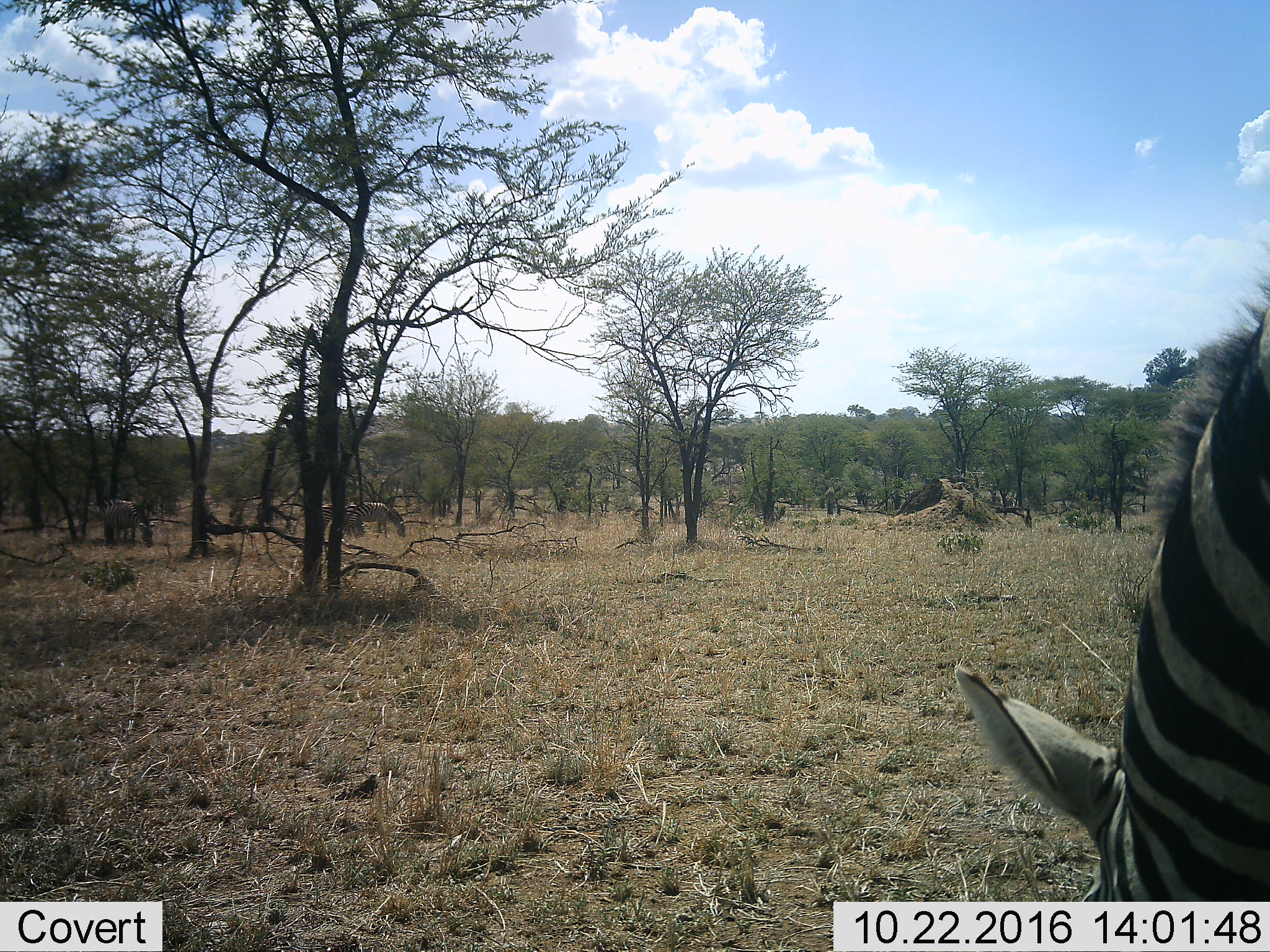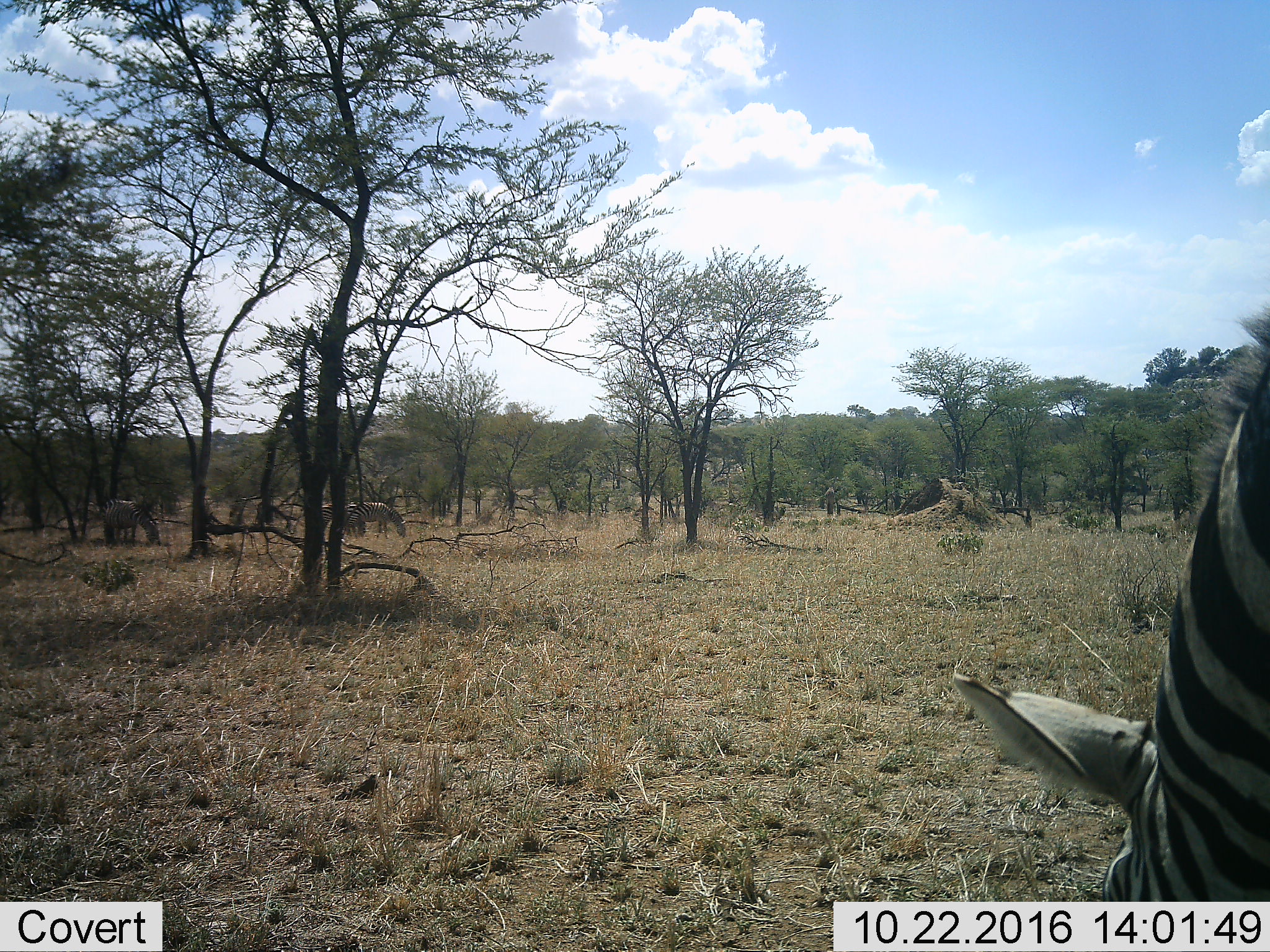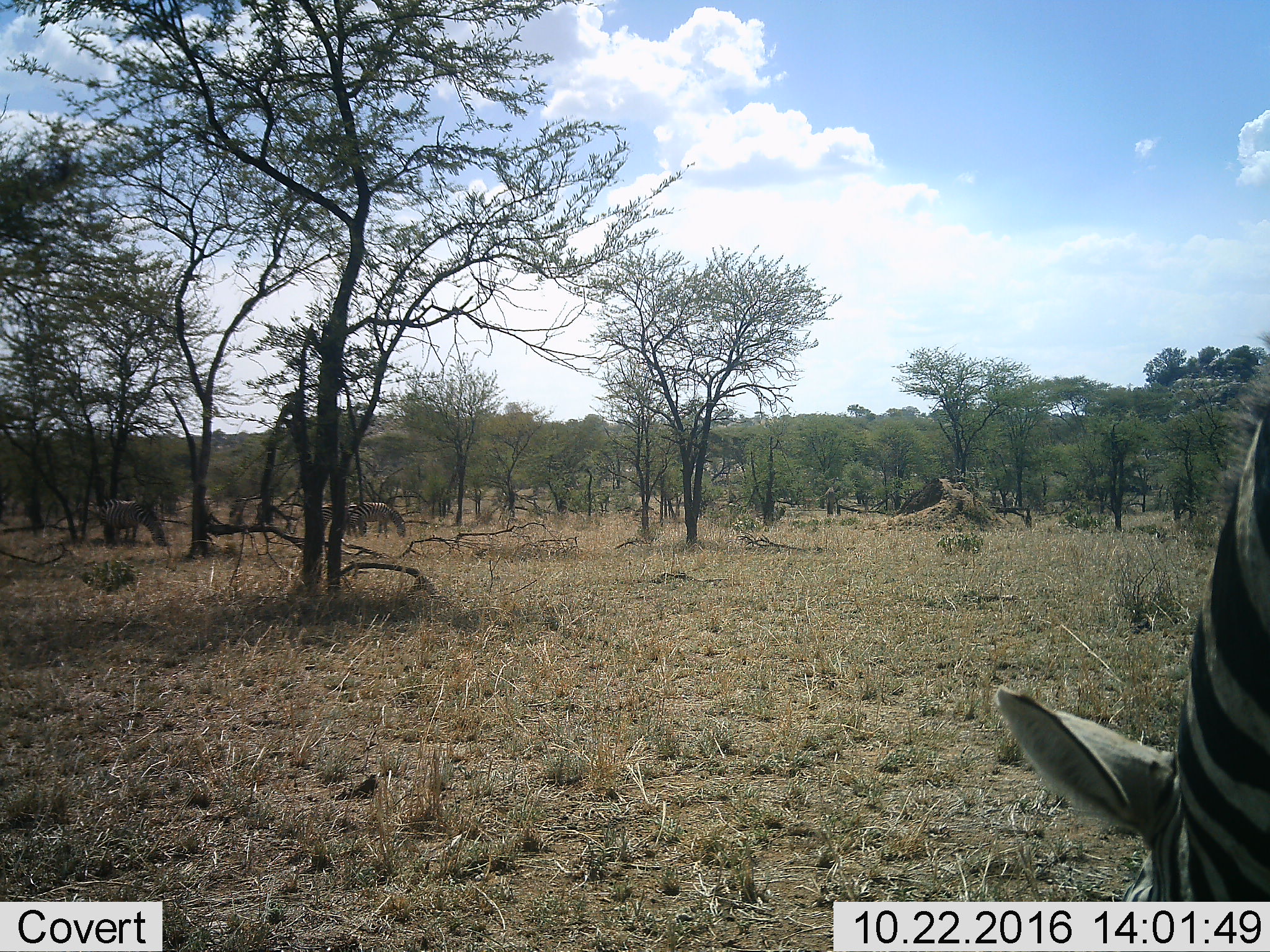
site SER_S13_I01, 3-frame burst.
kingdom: Animalia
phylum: Chordata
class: Mammalia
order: Perissodactyla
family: Equidae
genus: Equus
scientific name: Equus quagga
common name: plains zebra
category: zebraplains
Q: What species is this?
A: Zebraplains (plains zebra) (Equus quagga).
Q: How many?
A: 4.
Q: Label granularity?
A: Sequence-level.